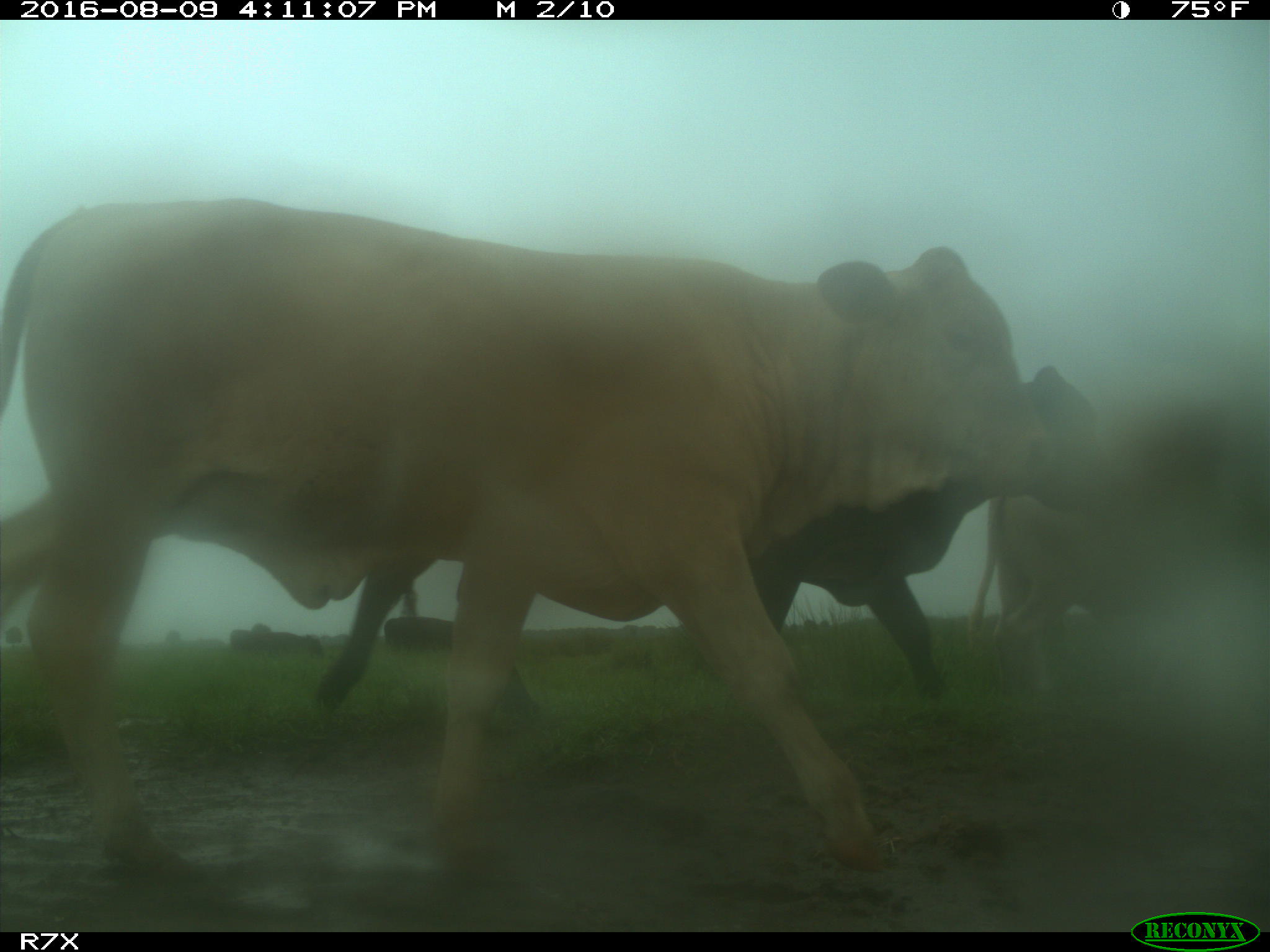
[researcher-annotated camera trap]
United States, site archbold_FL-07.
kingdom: Animalia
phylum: Chordata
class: Mammalia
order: Artiodactyla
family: Bovidae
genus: Bos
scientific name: Bos taurus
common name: domestic cow